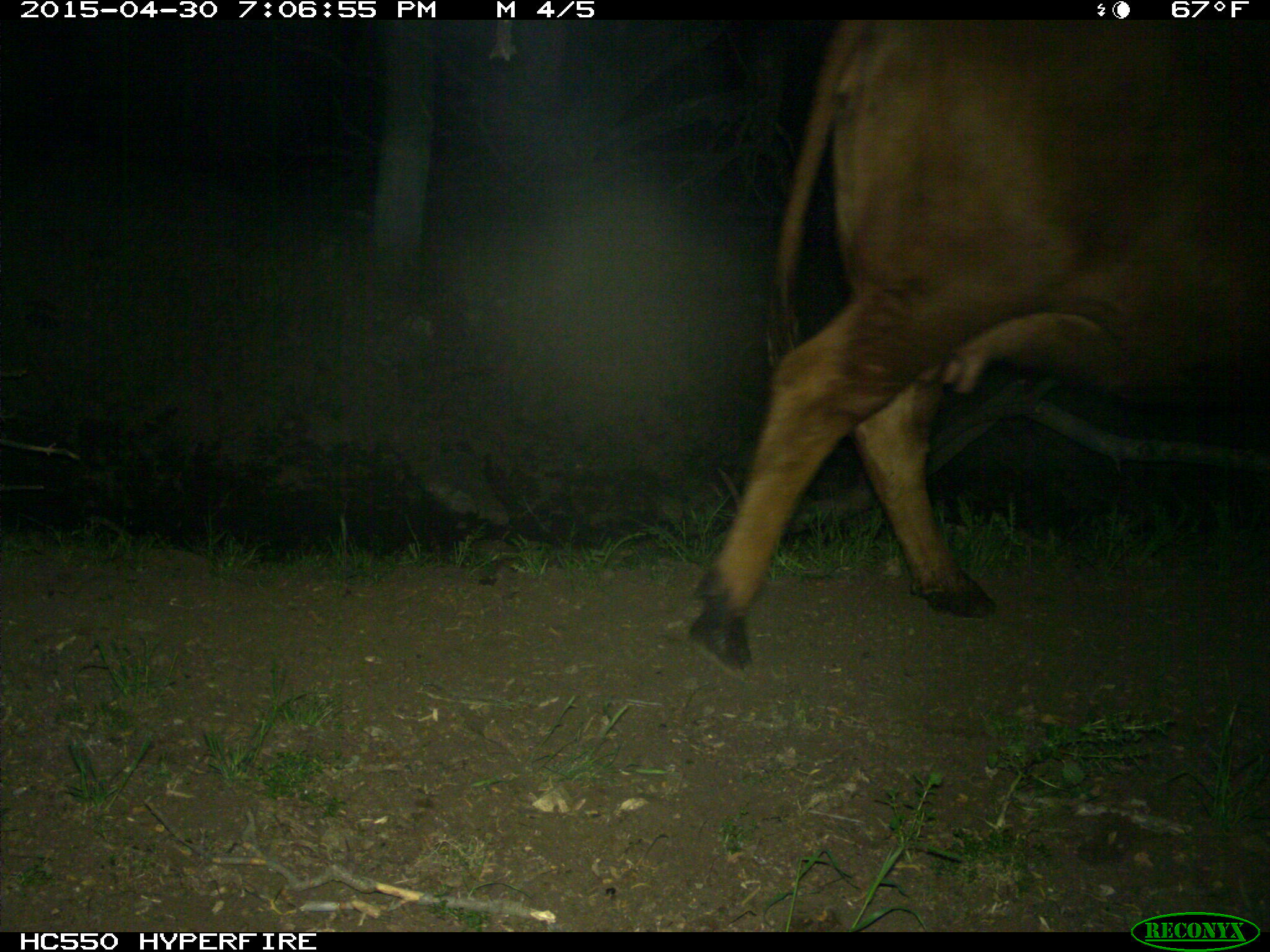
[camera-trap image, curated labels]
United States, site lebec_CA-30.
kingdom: Animalia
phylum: Chordata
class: Mammalia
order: Artiodactyla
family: Bovidae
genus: Bos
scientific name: Bos taurus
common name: domestic cow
Bos taurus (domestic cow).